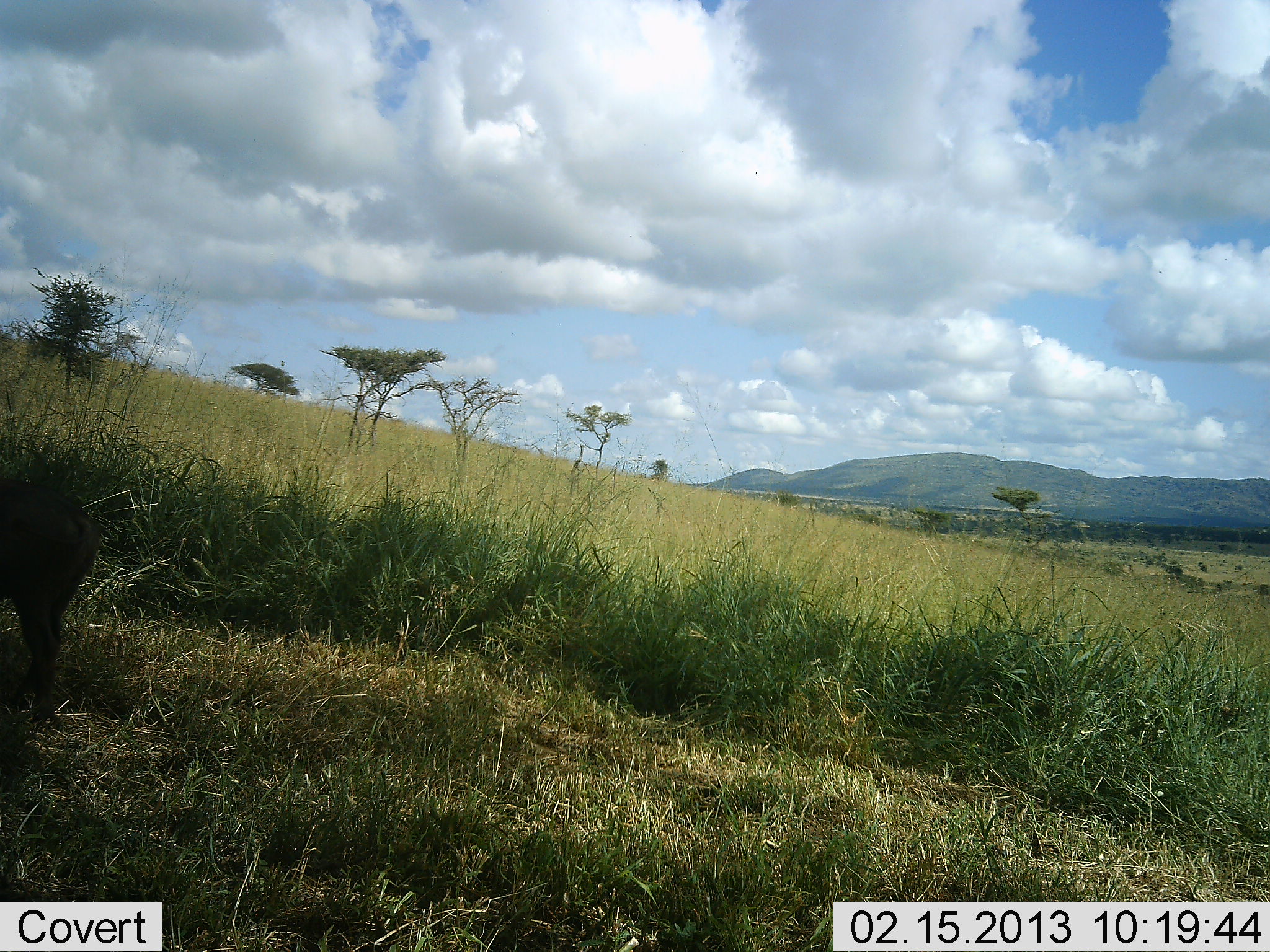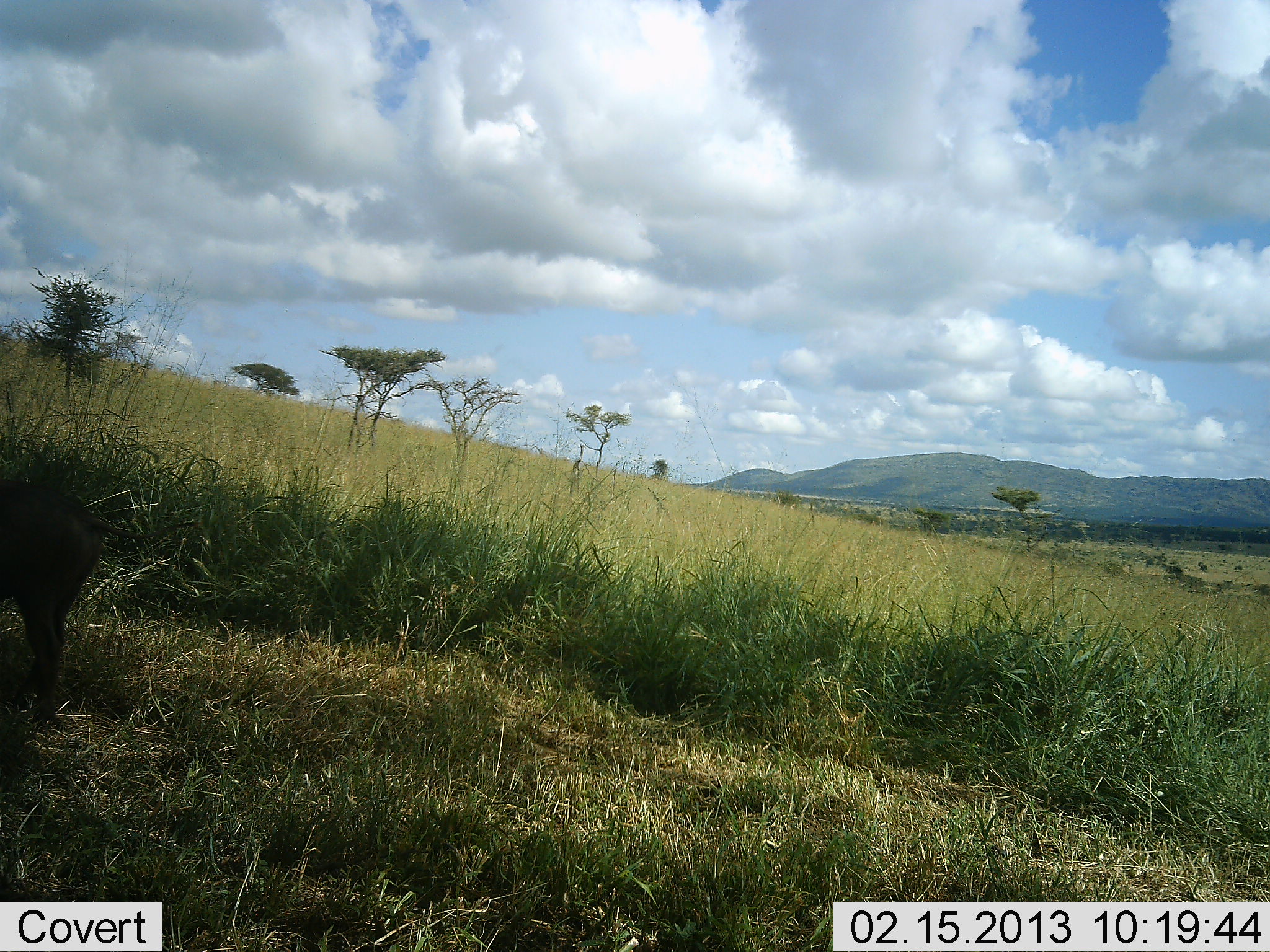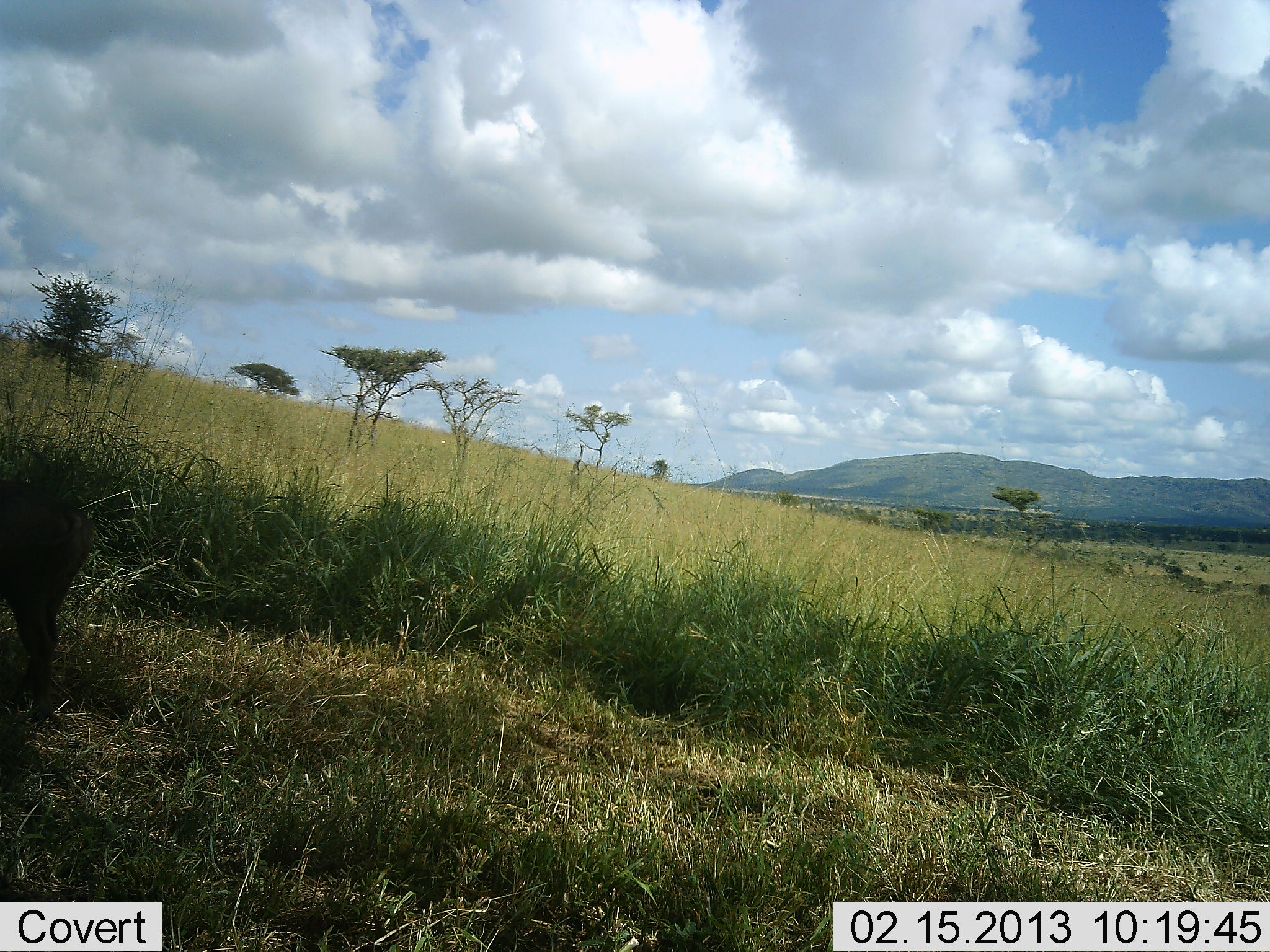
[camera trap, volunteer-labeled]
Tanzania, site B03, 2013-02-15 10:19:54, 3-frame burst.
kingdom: Animalia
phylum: Chordata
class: Mammalia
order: Artiodactyla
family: Suidae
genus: Phacochoerus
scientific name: Phacochoerus africanus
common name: warthog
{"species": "warthog (Phacochoerus africanus)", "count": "1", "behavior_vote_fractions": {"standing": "83%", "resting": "0%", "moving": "6%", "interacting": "0%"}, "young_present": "0%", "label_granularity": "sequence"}